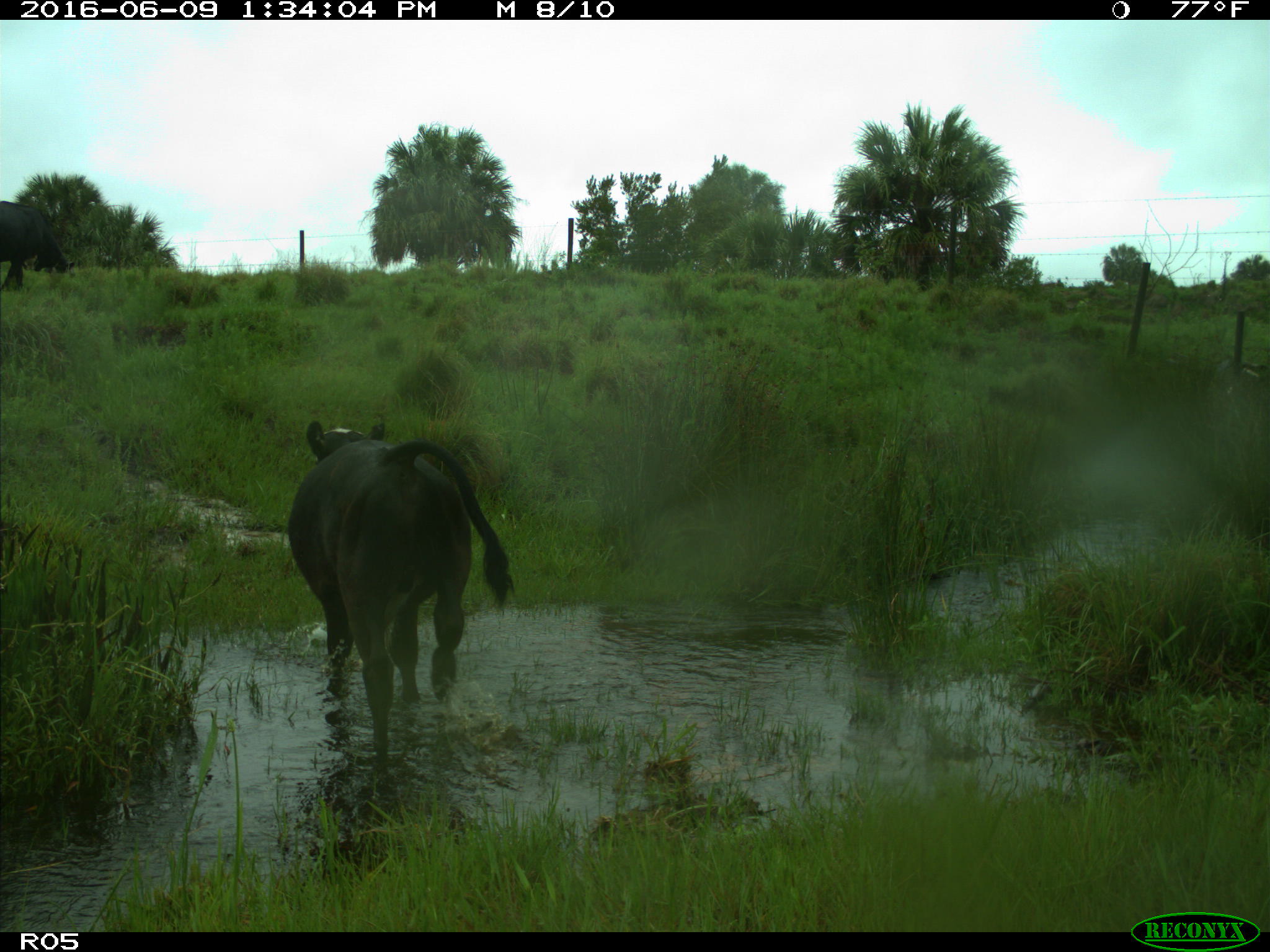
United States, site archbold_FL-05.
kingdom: Animalia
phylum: Chordata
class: Mammalia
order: Artiodactyla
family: Bovidae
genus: Bos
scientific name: Bos taurus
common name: domestic cow